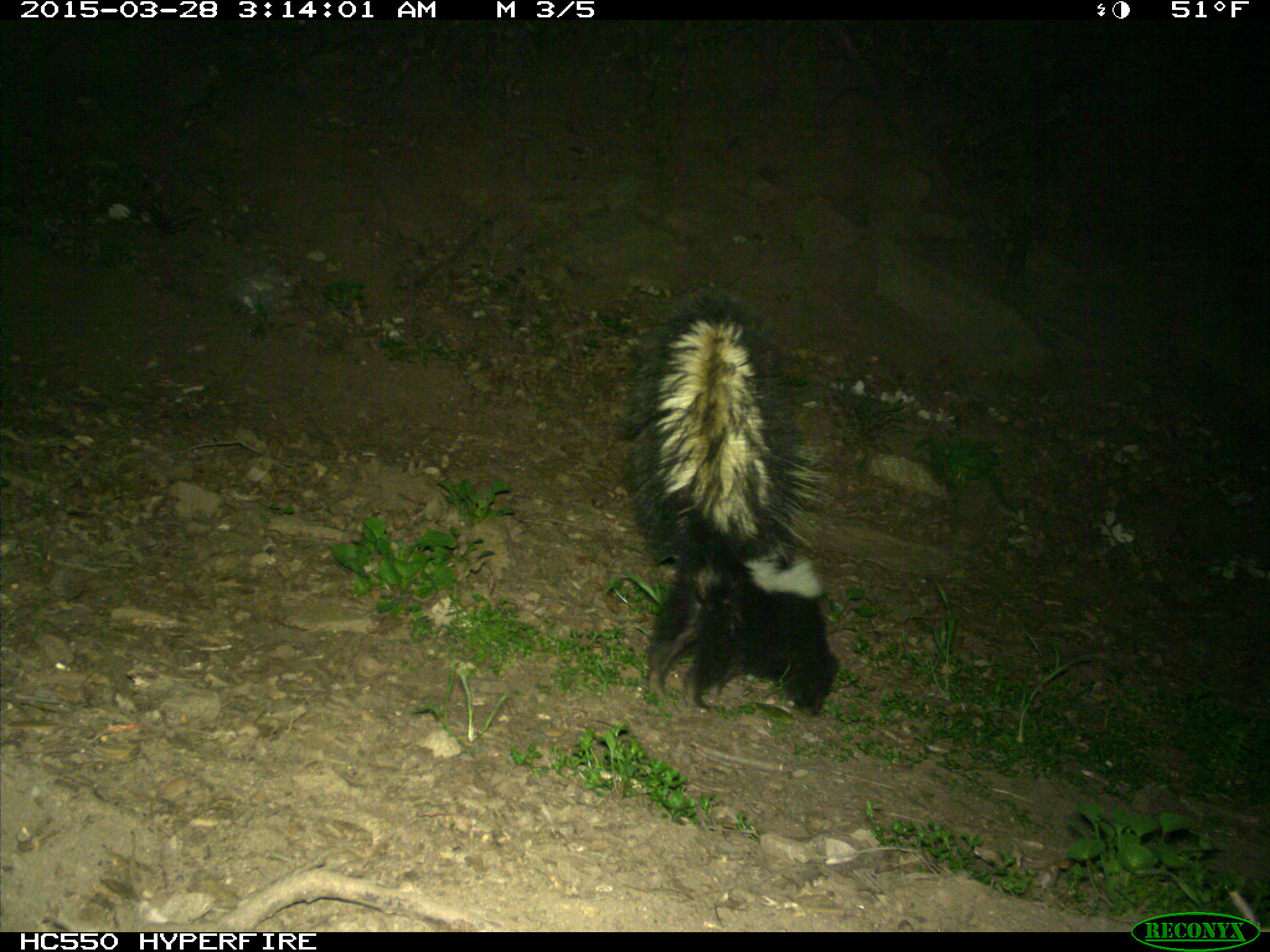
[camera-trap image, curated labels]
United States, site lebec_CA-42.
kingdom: Animalia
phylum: Chordata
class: Mammalia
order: Carnivora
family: Mephitidae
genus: Mephitis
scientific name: Mephitis mephitis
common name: striped skunk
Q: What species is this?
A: Mephitis mephitis (striped skunk).